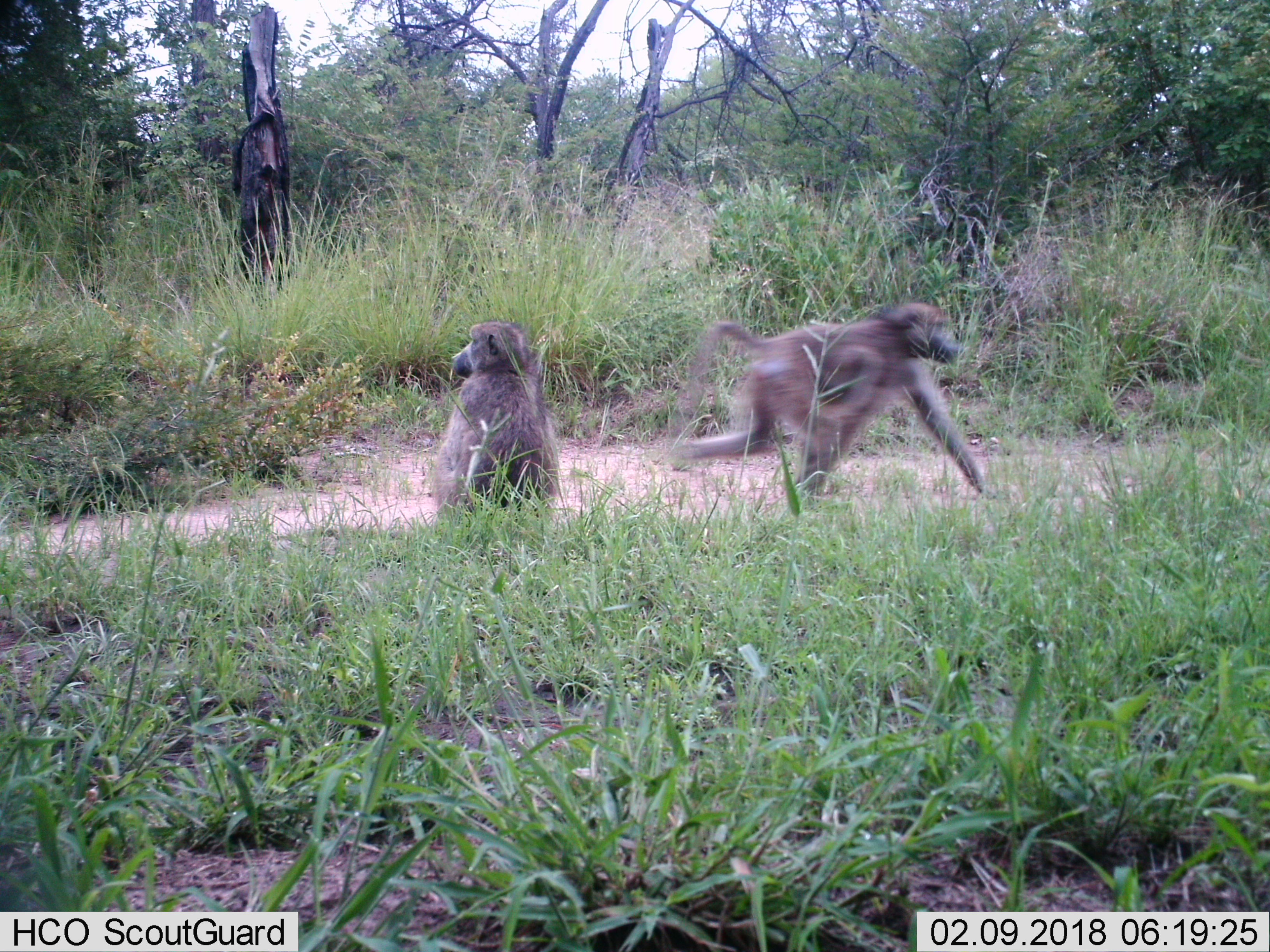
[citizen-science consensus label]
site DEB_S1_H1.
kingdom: Animalia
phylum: Chordata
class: Mammalia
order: Primates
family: Cercopithecidae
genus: Papio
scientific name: Papio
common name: baboon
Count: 2.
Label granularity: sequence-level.